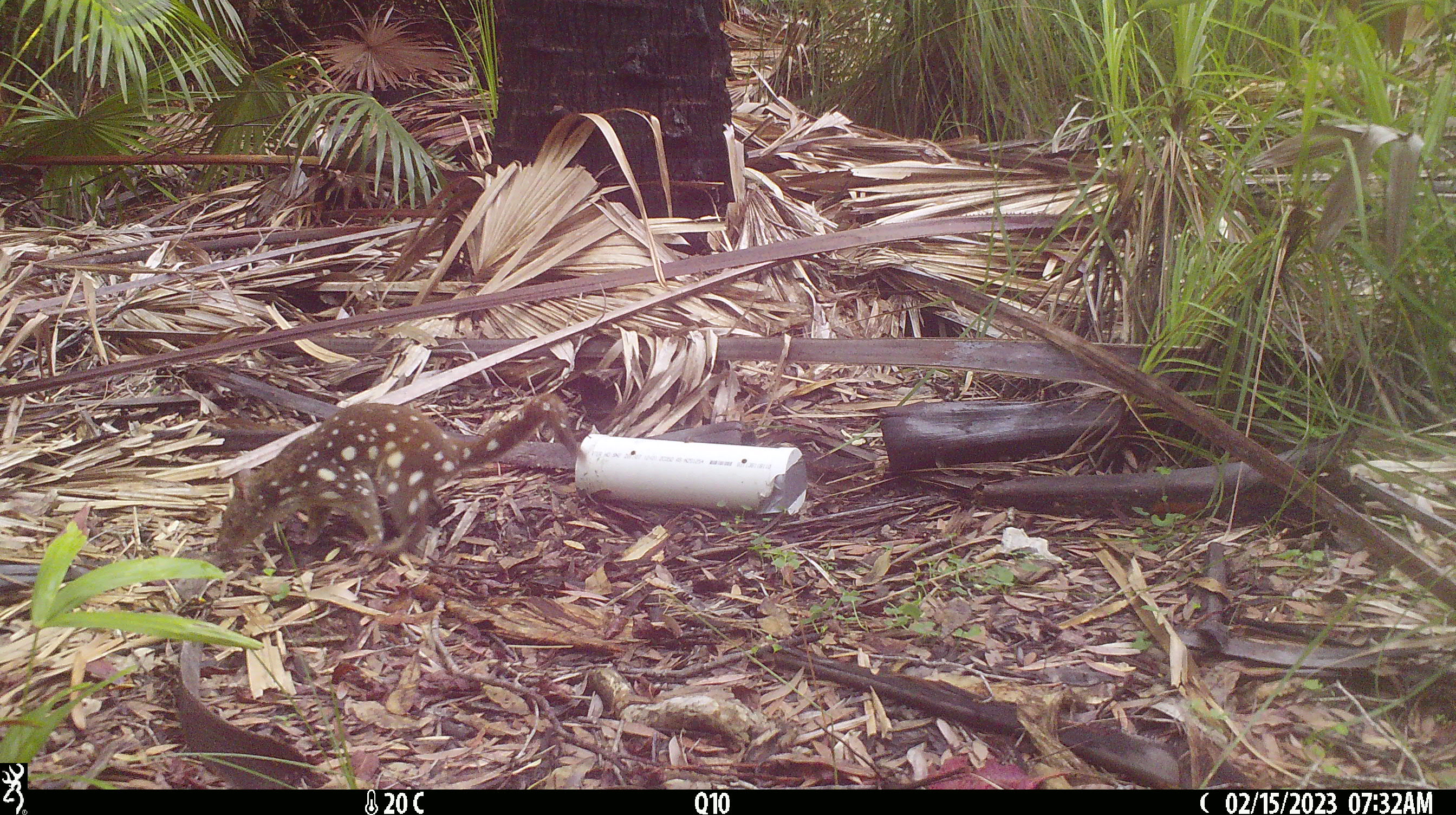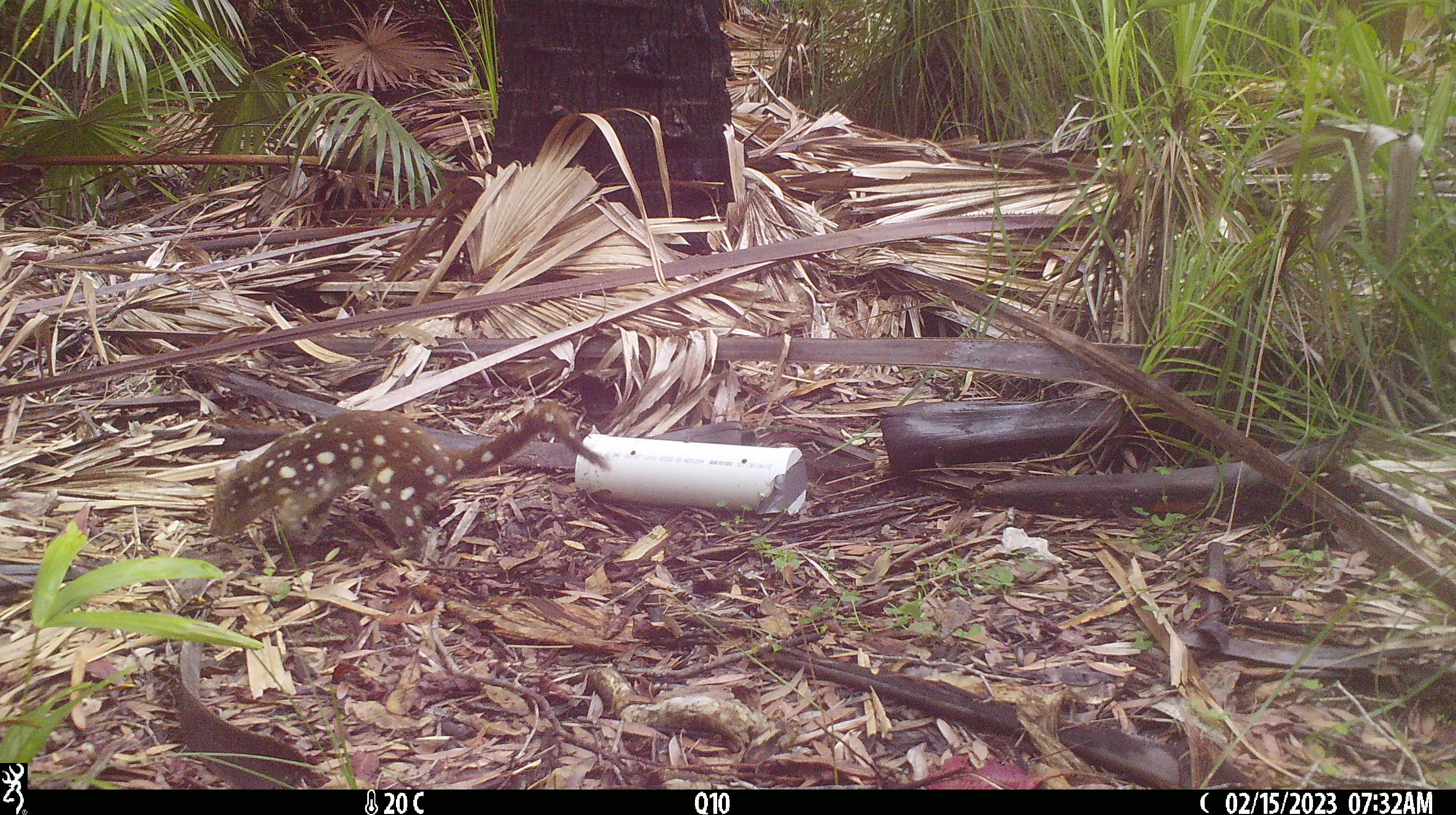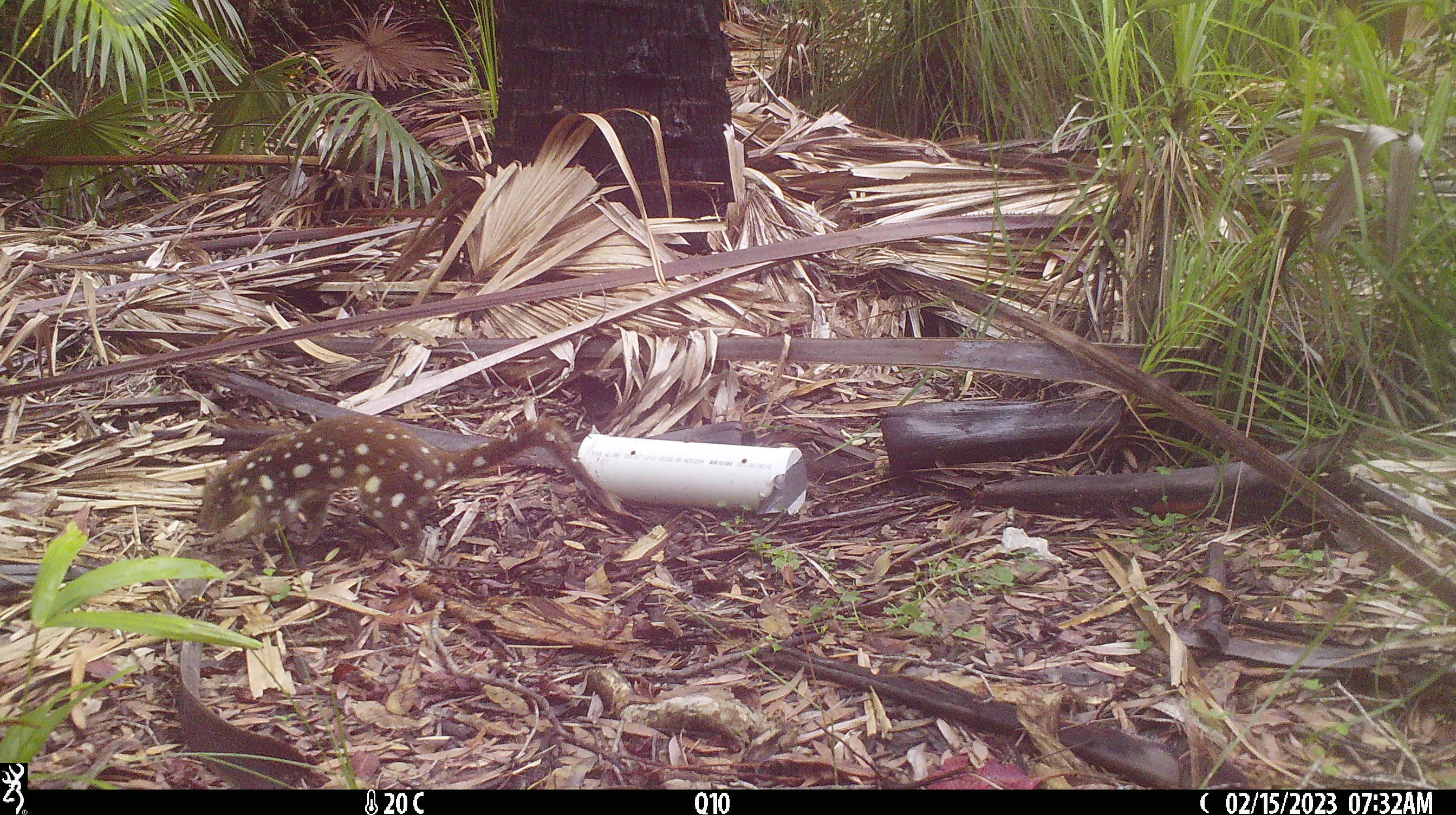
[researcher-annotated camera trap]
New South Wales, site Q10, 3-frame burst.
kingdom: Animalia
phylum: Chordata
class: Mammalia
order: Dasyuromorphia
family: Dasyuridae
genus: Dasyurus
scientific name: Dasyurus maculatus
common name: spotted-tailed quoll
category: quoll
Quoll (spotted-tailed quoll) (Dasyurus maculatus).